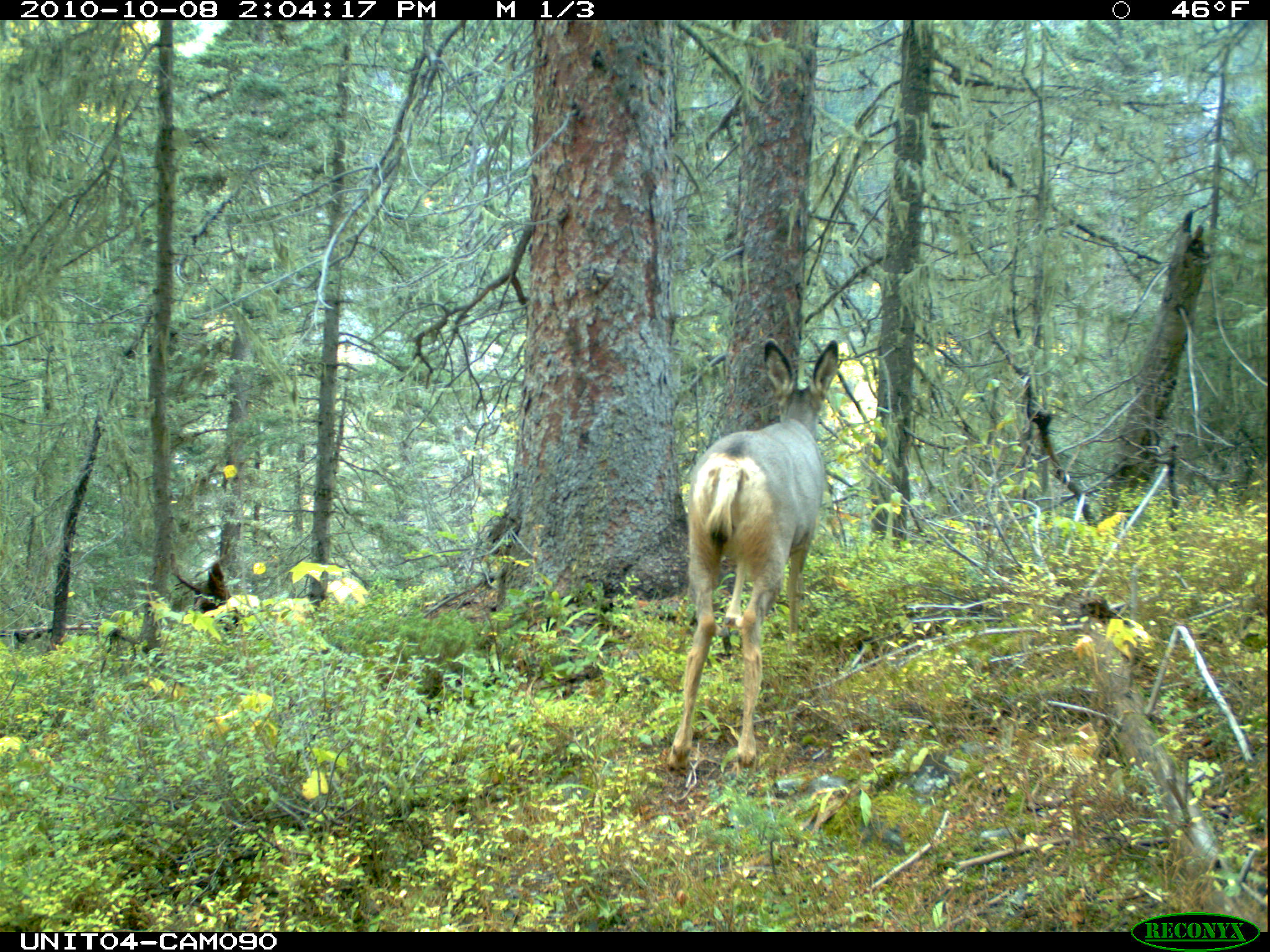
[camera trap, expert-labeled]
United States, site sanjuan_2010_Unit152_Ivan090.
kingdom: Animalia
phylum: Chordata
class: Mammalia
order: Artiodactyla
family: Cervidae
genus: Odocoileus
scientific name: Odocoileus hemionus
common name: mule deer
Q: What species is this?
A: Odocoileus hemionus (mule deer).